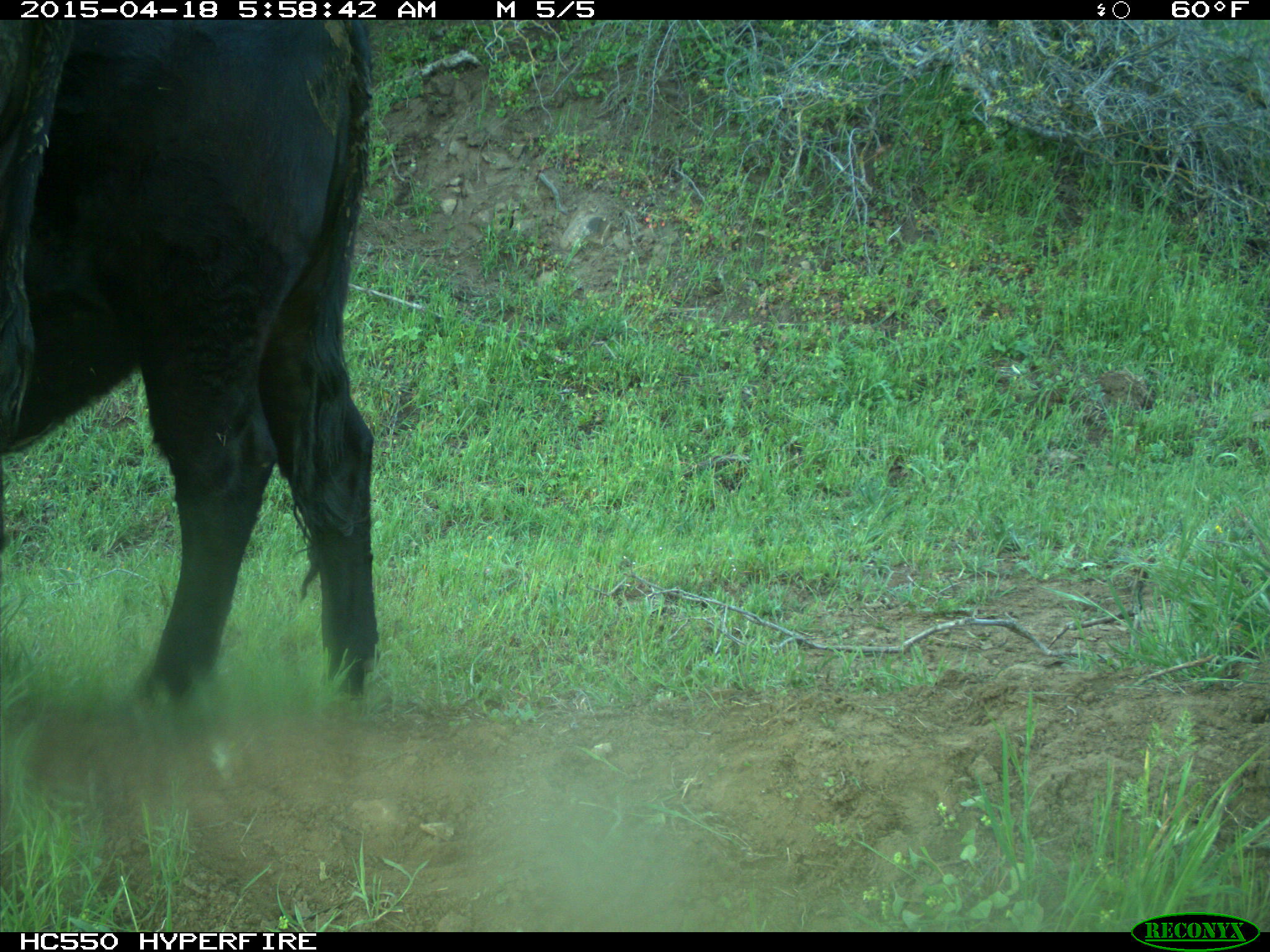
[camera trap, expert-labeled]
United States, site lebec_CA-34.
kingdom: Animalia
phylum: Chordata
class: Mammalia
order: Artiodactyla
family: Bovidae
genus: Bos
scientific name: Bos taurus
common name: domestic cow